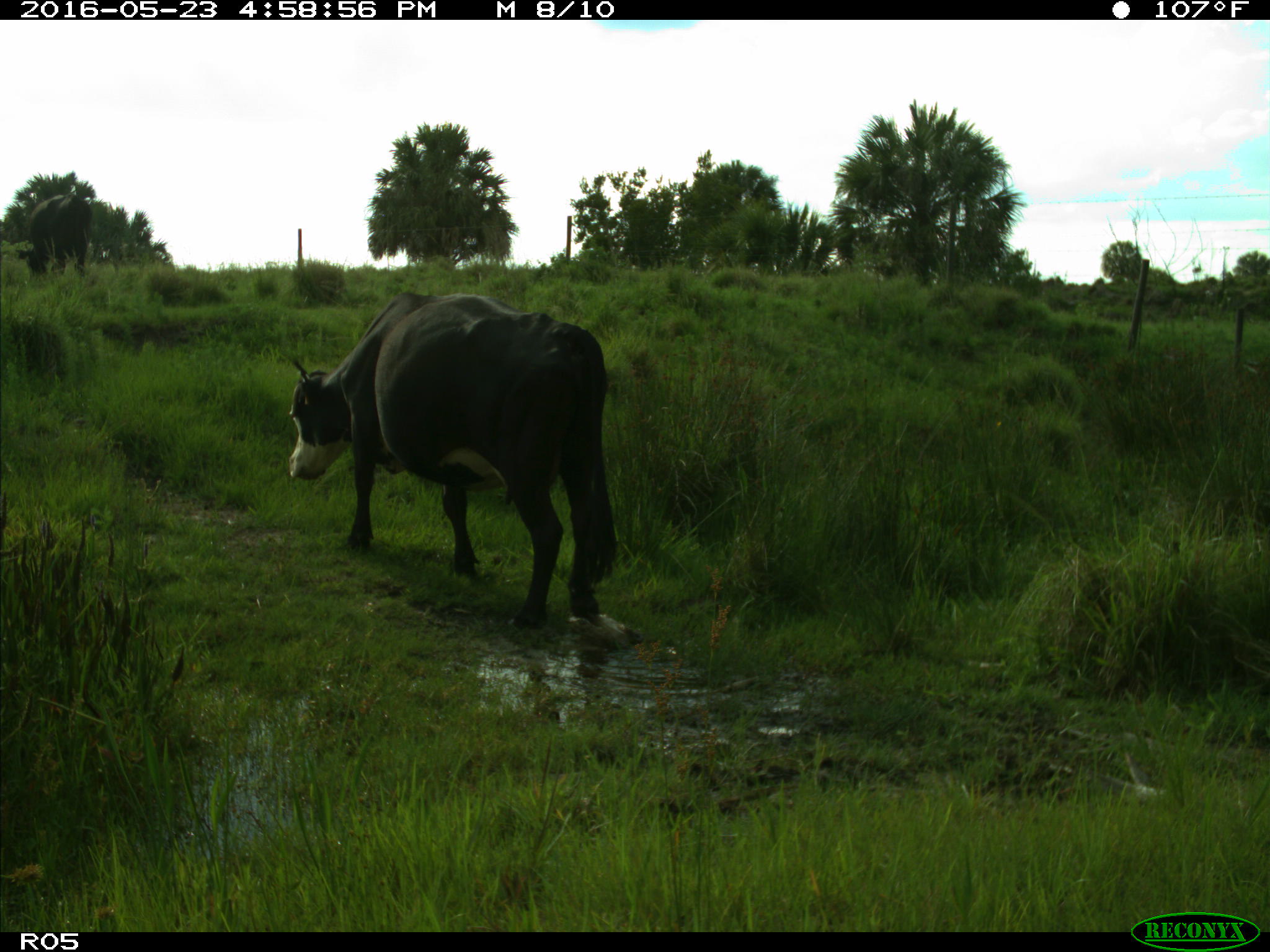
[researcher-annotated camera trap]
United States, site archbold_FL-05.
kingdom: Animalia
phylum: Chordata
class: Mammalia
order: Artiodactyla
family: Bovidae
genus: Bos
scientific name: Bos taurus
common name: domestic cow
Bos taurus (domestic cow).